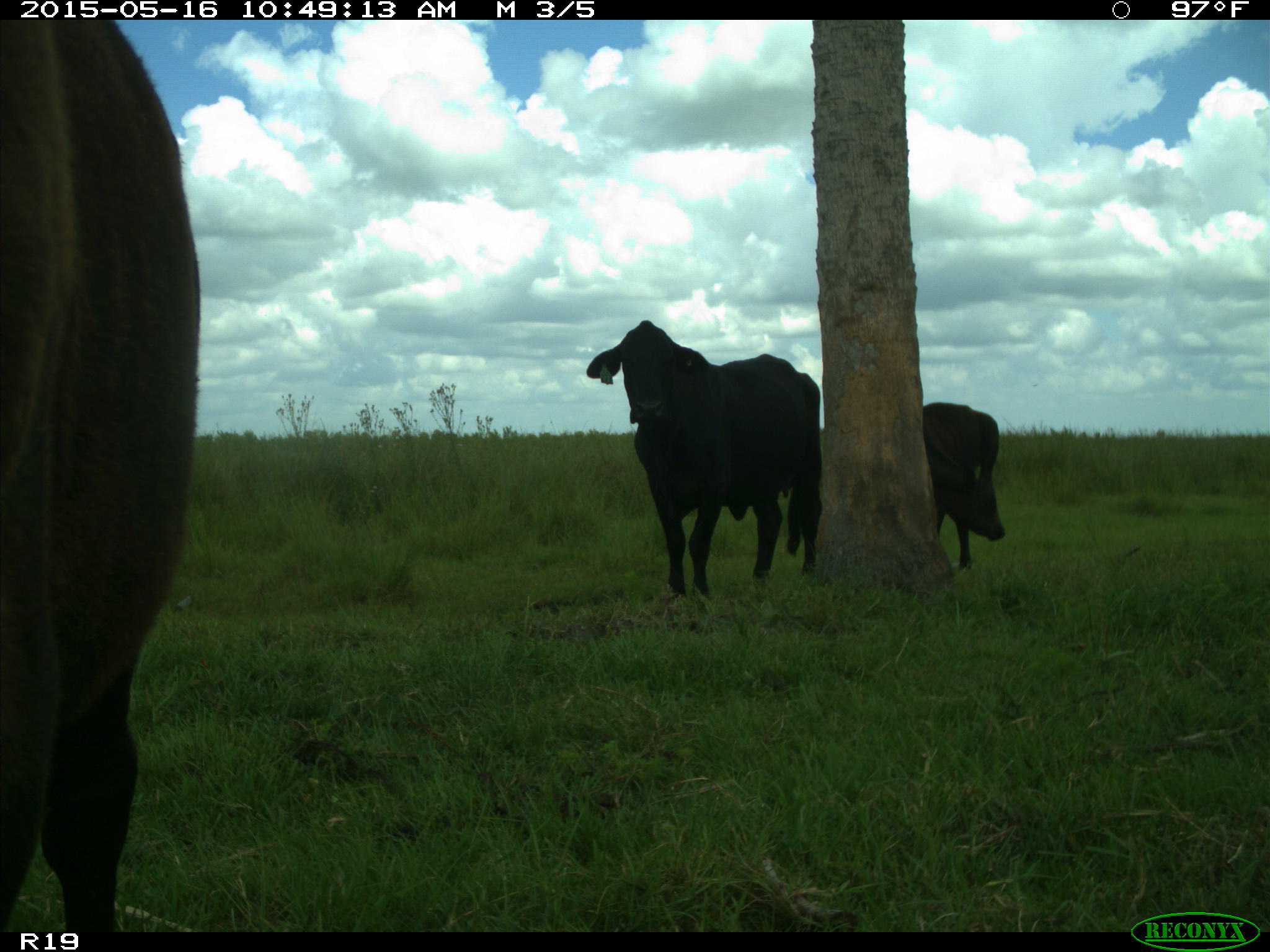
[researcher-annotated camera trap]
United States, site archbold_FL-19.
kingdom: Animalia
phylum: Chordata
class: Mammalia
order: Artiodactyla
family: Bovidae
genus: Bos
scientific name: Bos taurus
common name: domestic cow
Bos taurus (domestic cow).